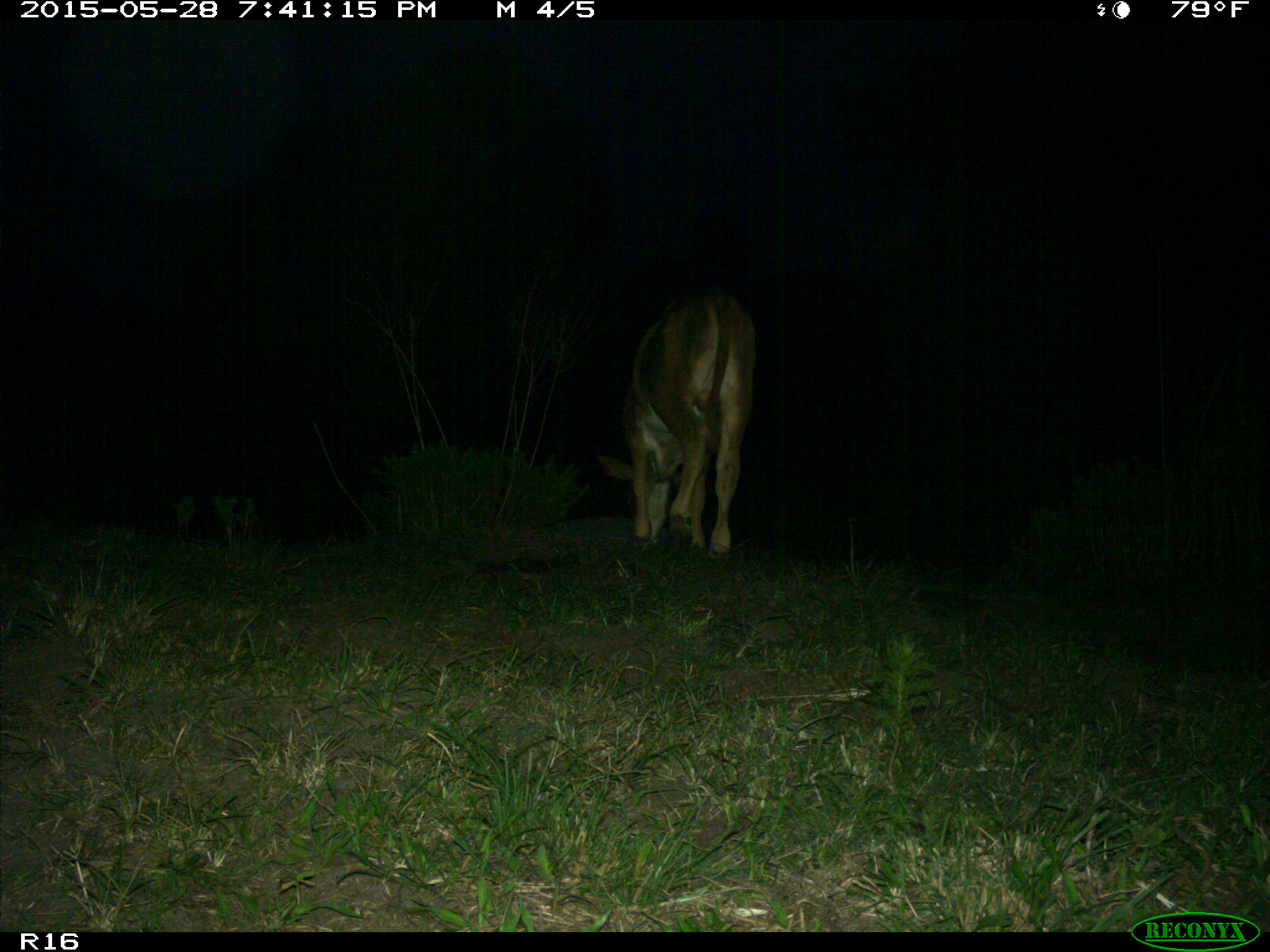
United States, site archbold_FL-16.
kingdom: Animalia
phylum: Chordata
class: Mammalia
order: Artiodactyla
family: Bovidae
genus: Bos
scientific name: Bos taurus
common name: domestic cow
Bos taurus (domestic cow).